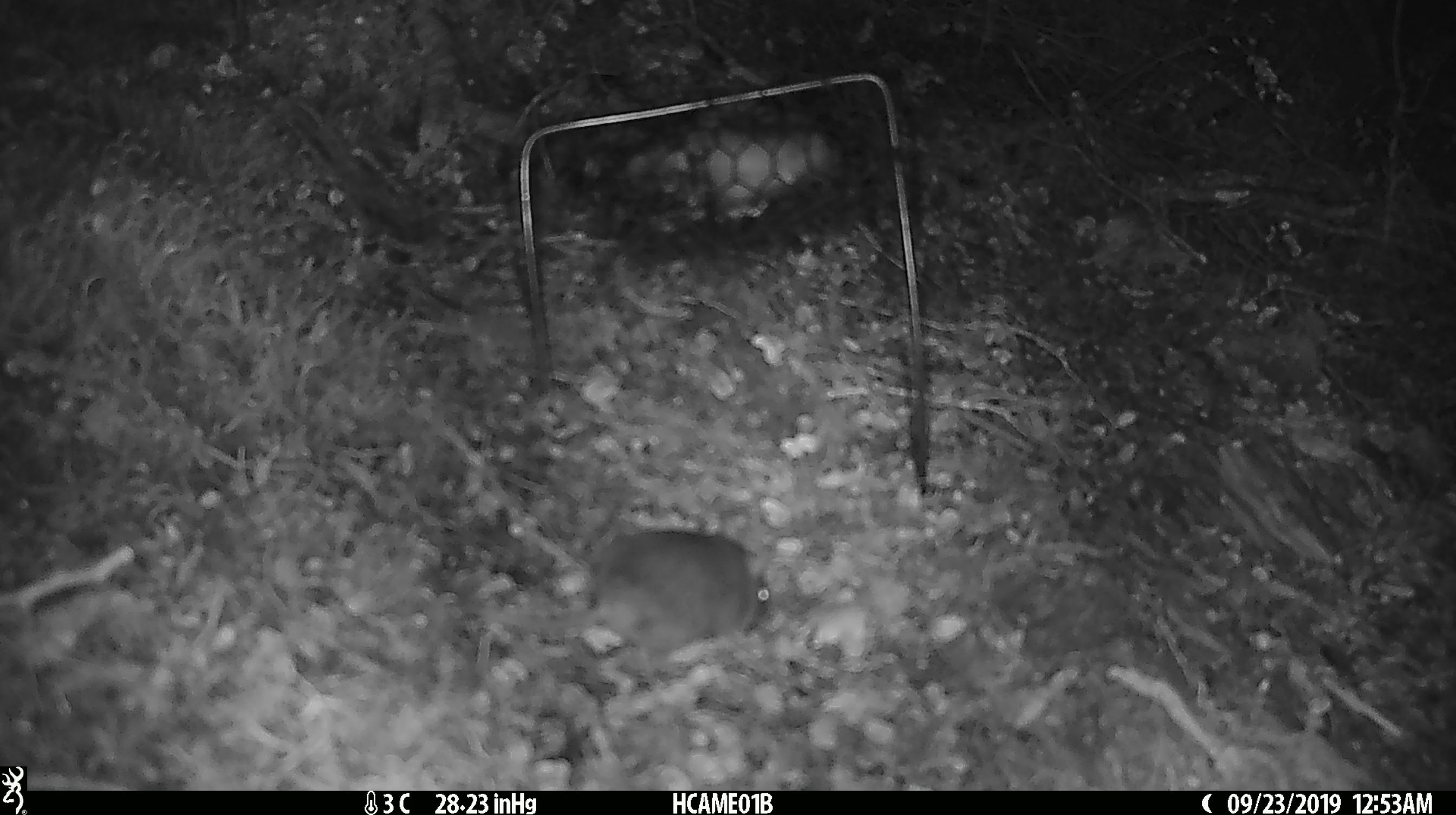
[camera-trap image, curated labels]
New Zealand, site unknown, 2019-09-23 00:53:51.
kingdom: Animalia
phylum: Chordata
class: Mammalia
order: Rodentia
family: Muridae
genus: Mus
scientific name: Mus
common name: mouse